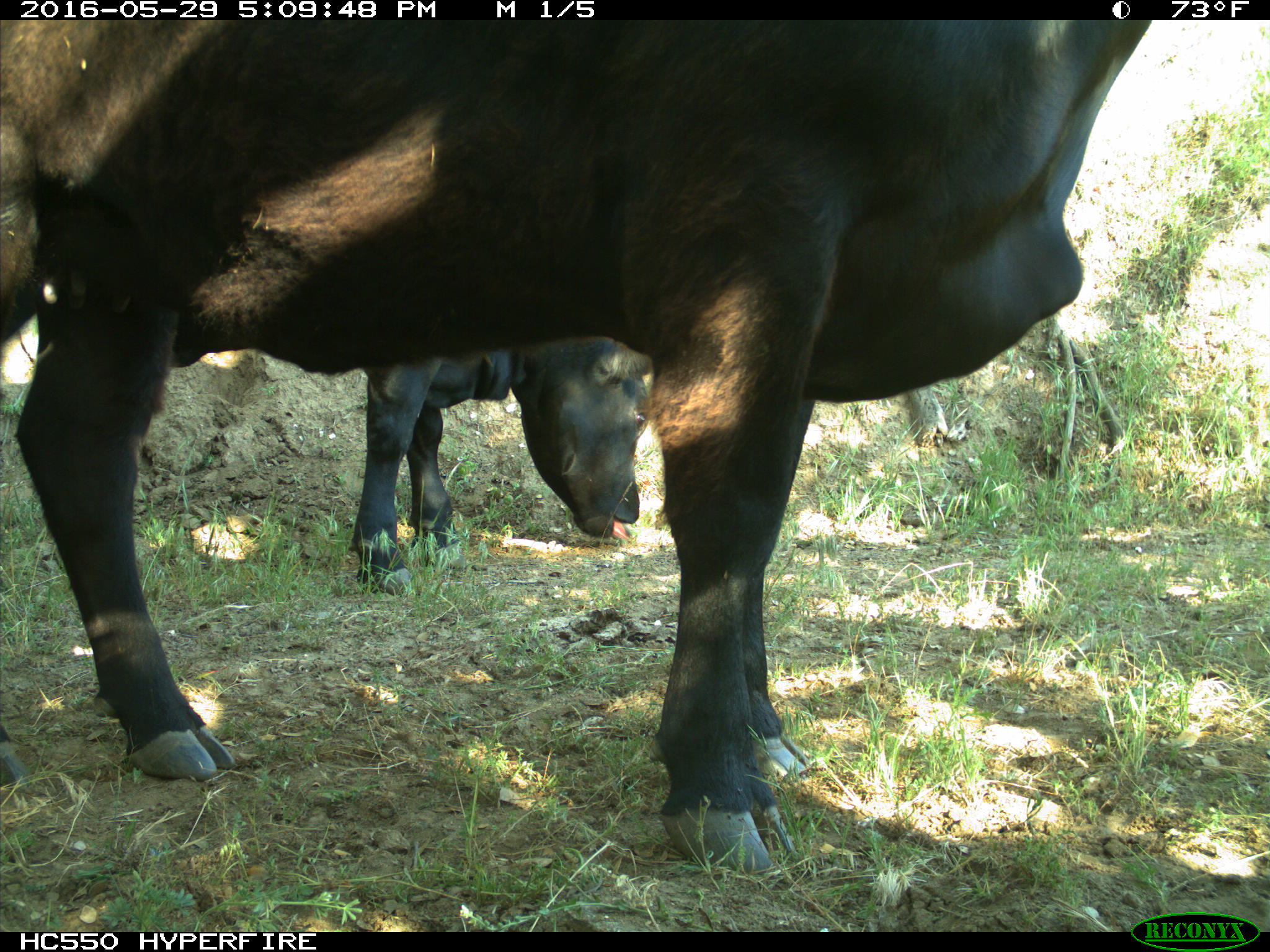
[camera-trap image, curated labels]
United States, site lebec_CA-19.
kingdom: Animalia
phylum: Chordata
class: Mammalia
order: Artiodactyla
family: Bovidae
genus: Bos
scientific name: Bos taurus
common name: domestic cow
Bos taurus (domestic cow).